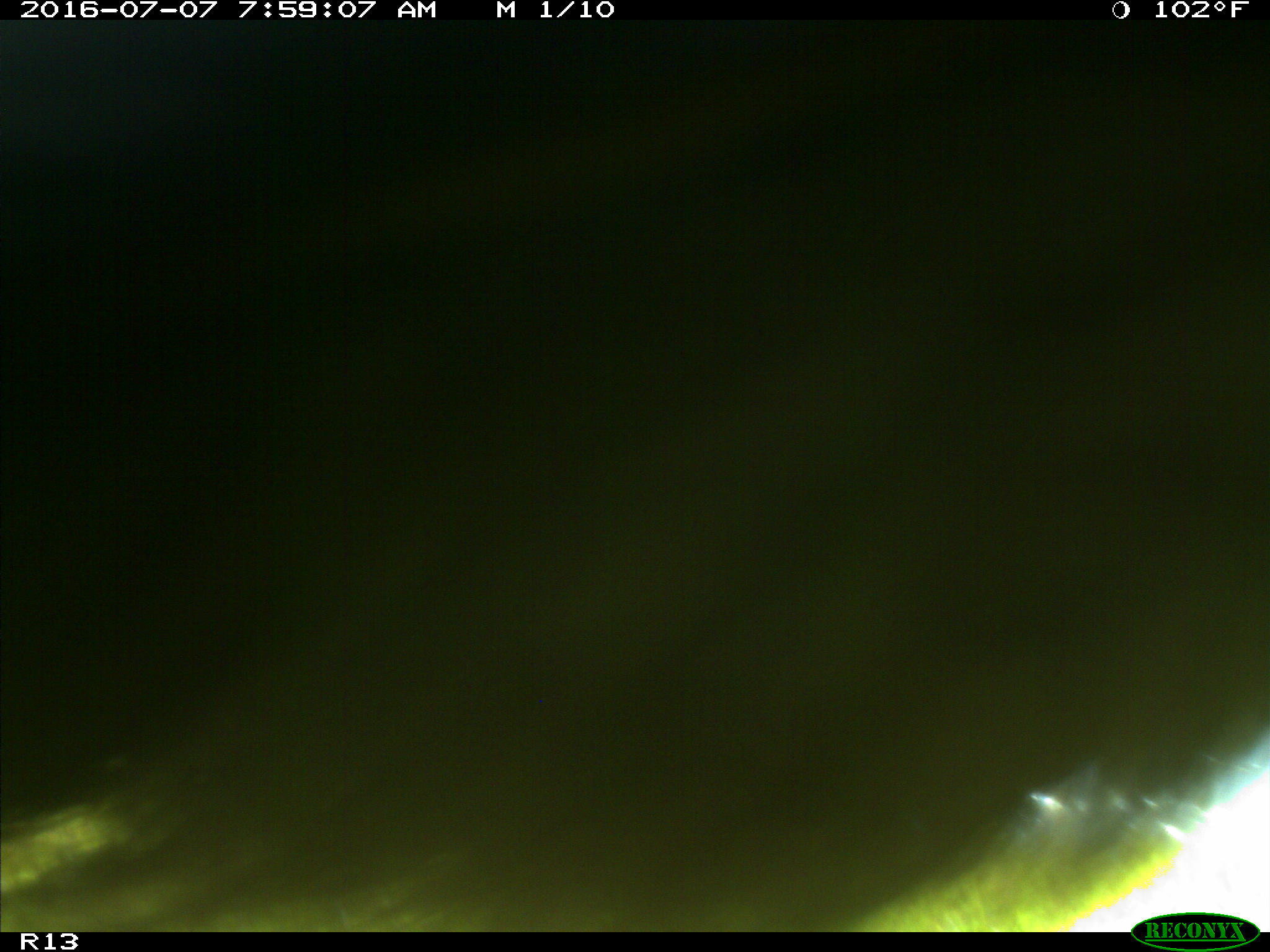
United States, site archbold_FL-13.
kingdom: Animalia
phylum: Chordata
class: Mammalia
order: Artiodactyla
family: Bovidae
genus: Bos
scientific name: Bos taurus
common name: domestic cow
Bos taurus (domestic cow).